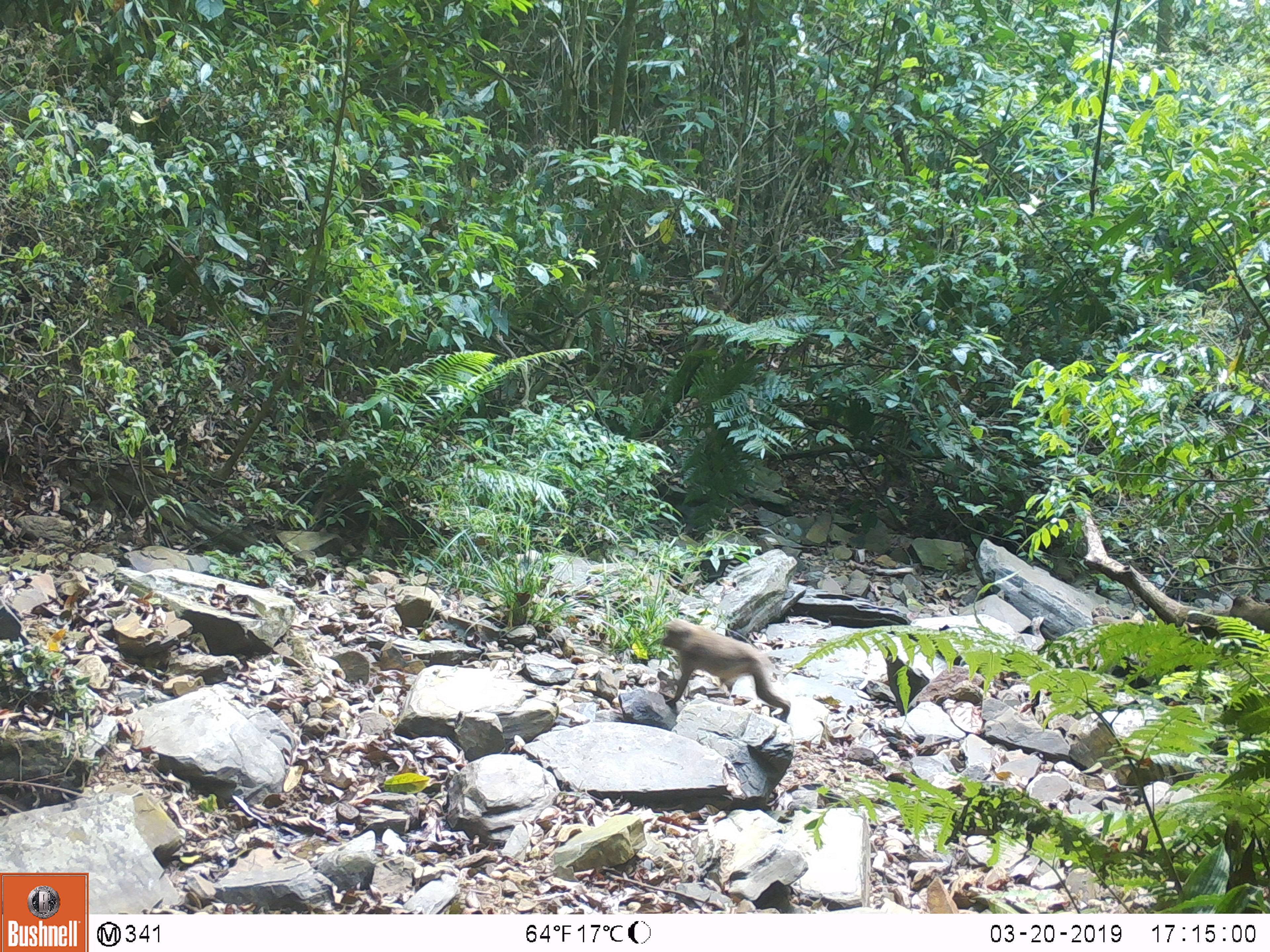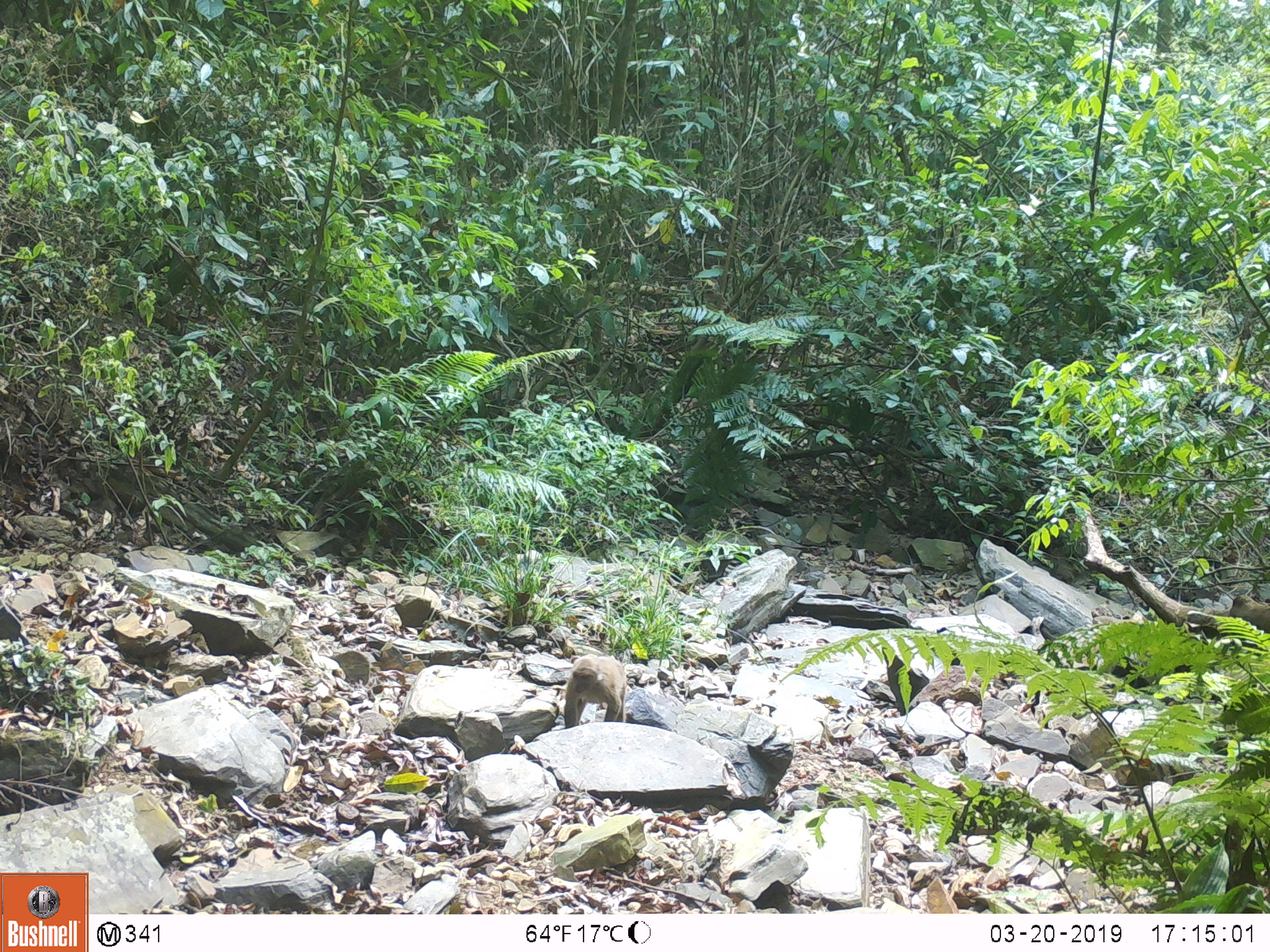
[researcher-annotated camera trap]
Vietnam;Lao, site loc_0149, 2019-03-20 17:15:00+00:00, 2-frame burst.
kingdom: Animalia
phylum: Chordata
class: Mammalia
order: Primates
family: Cercopithecidae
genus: Macaca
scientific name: Macaca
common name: macaques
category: assam or rhesus macaque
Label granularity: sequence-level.